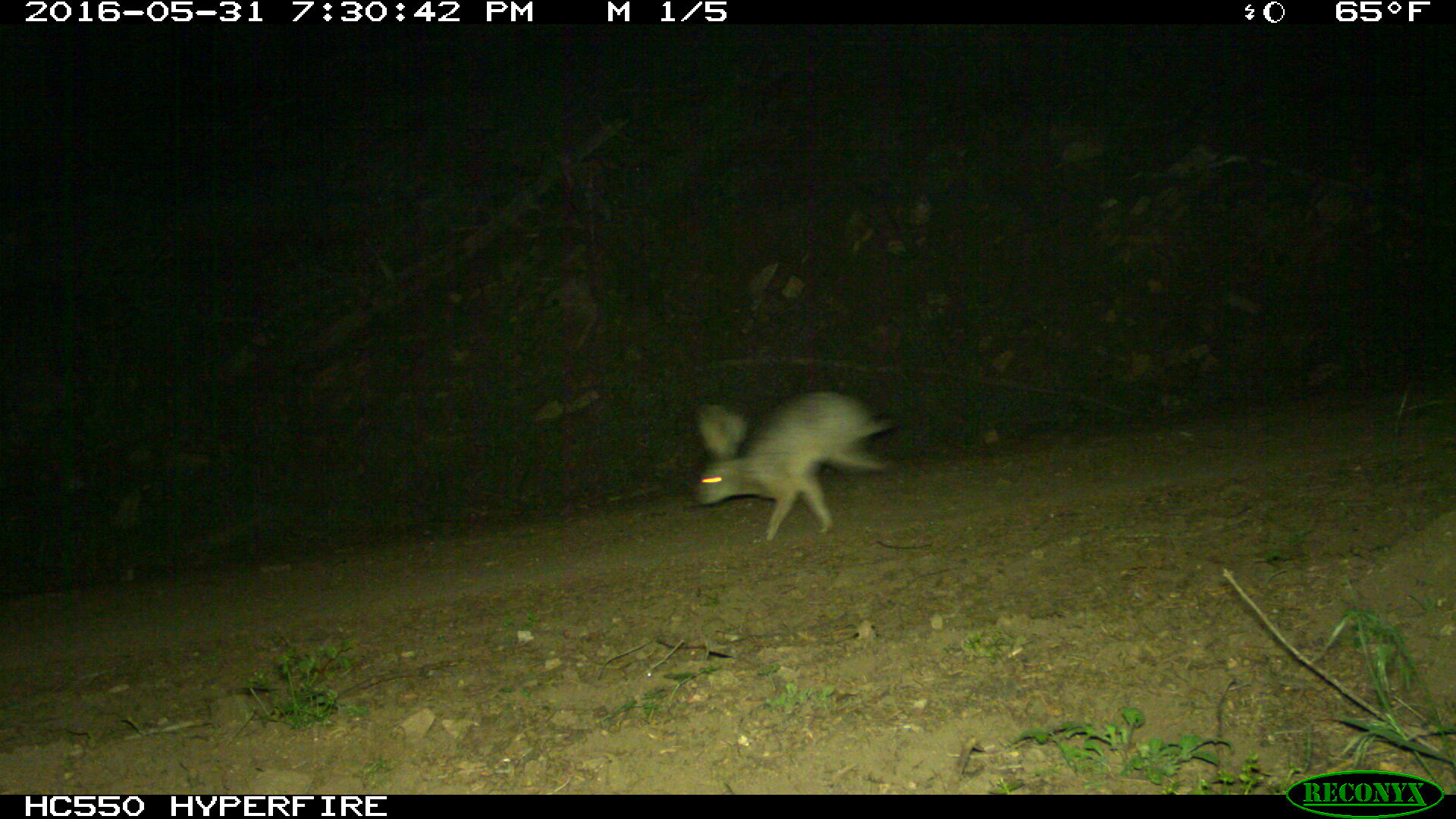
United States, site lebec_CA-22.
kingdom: Animalia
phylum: Chordata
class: Mammalia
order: Lagomorpha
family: Leporidae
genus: Lepus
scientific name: Lepus californicus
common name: black-tailed jackrabbit